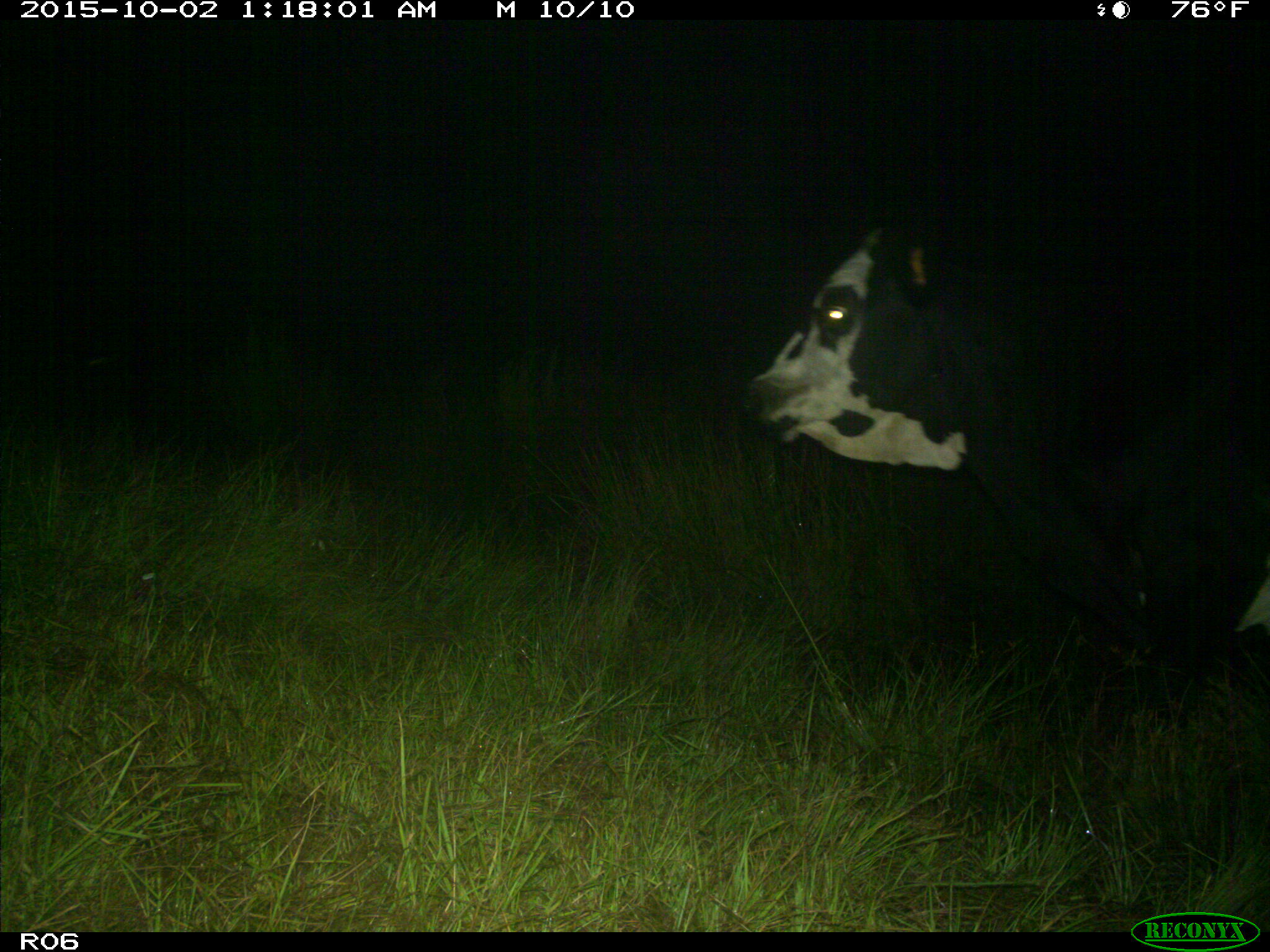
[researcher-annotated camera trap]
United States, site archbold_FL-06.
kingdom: Animalia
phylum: Chordata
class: Mammalia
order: Artiodactyla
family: Bovidae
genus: Bos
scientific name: Bos taurus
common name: domestic cow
Bos taurus (domestic cow).